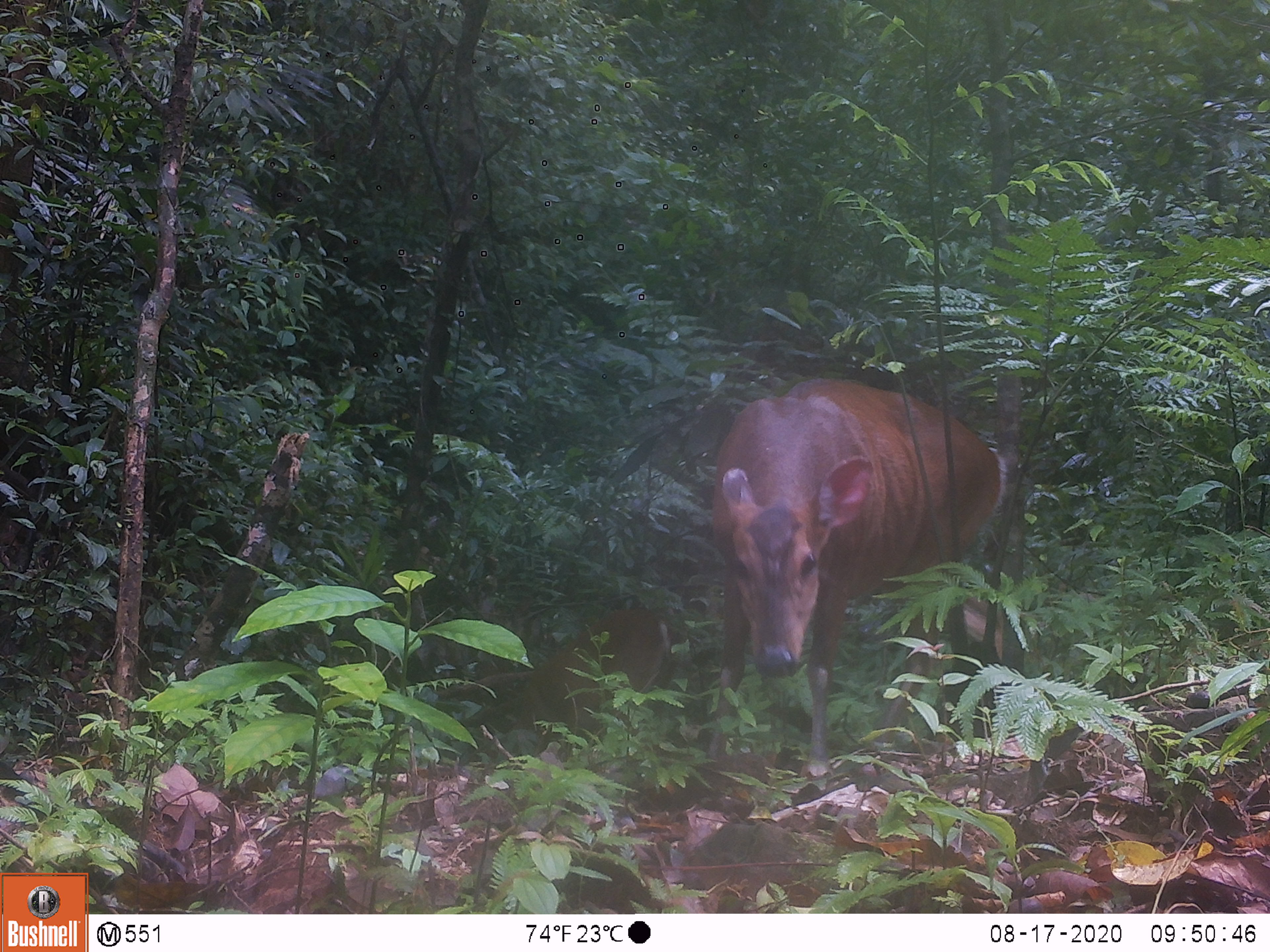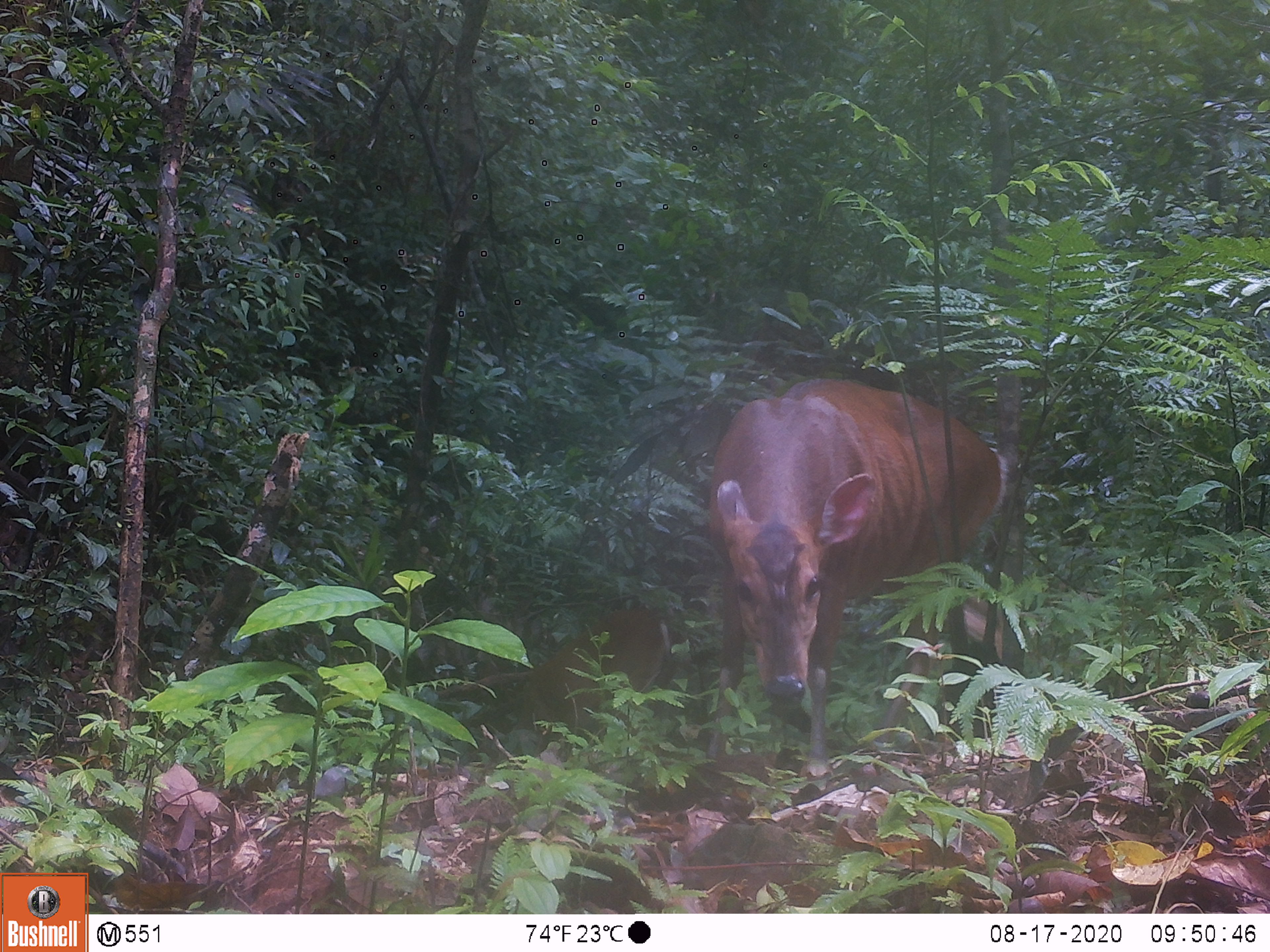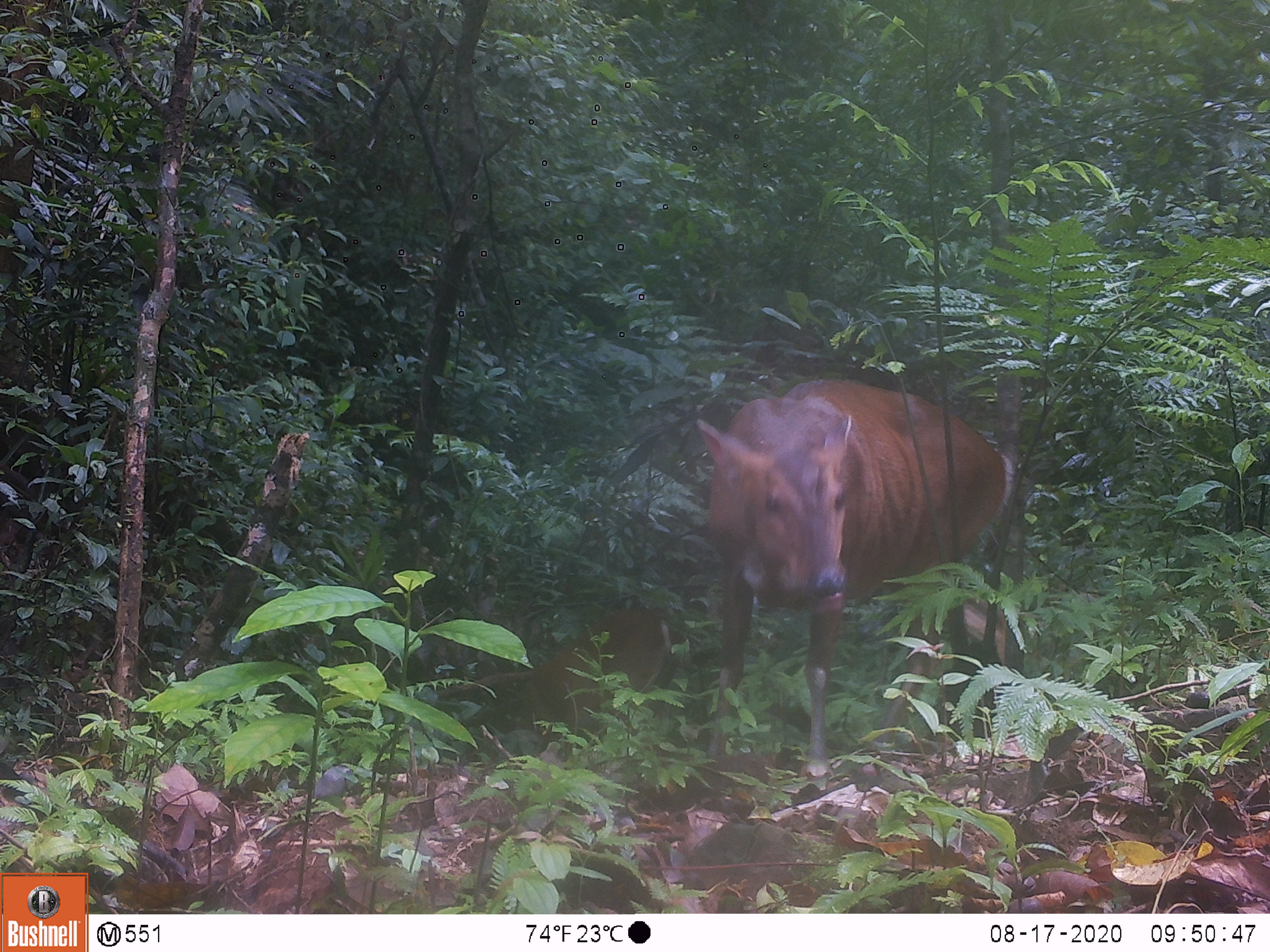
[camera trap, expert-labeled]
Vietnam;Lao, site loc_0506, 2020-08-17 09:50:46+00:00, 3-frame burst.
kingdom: Animalia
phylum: Chordata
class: Mammalia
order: Artiodactyla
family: Cervidae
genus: Muntiacus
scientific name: Muntiacus vuquangensis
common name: large-antlered muntjac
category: large antlered muntjac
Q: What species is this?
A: Large antlered muntjac (large-antlered muntjac) (Muntiacus vuquangensis).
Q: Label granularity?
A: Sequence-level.